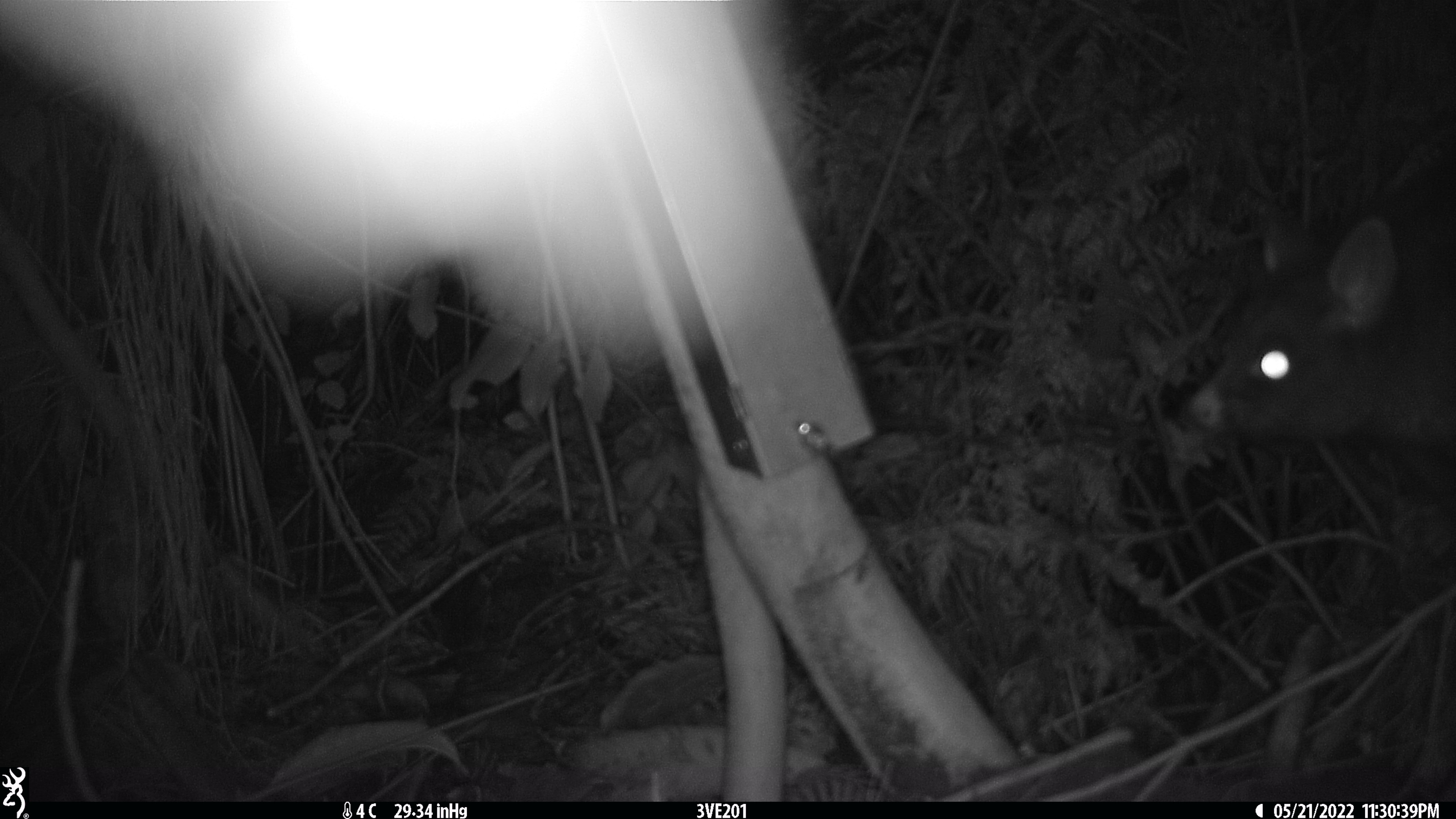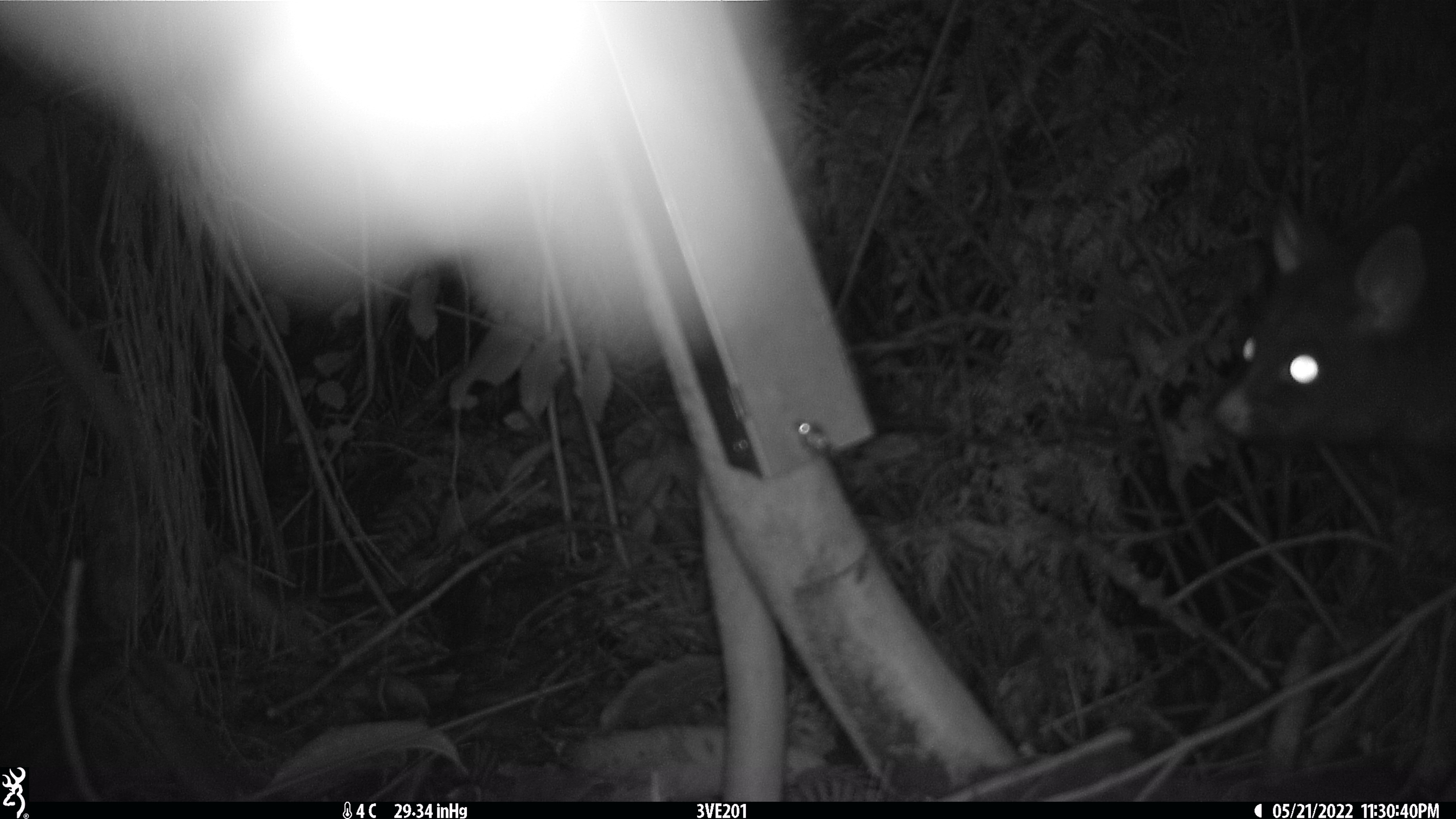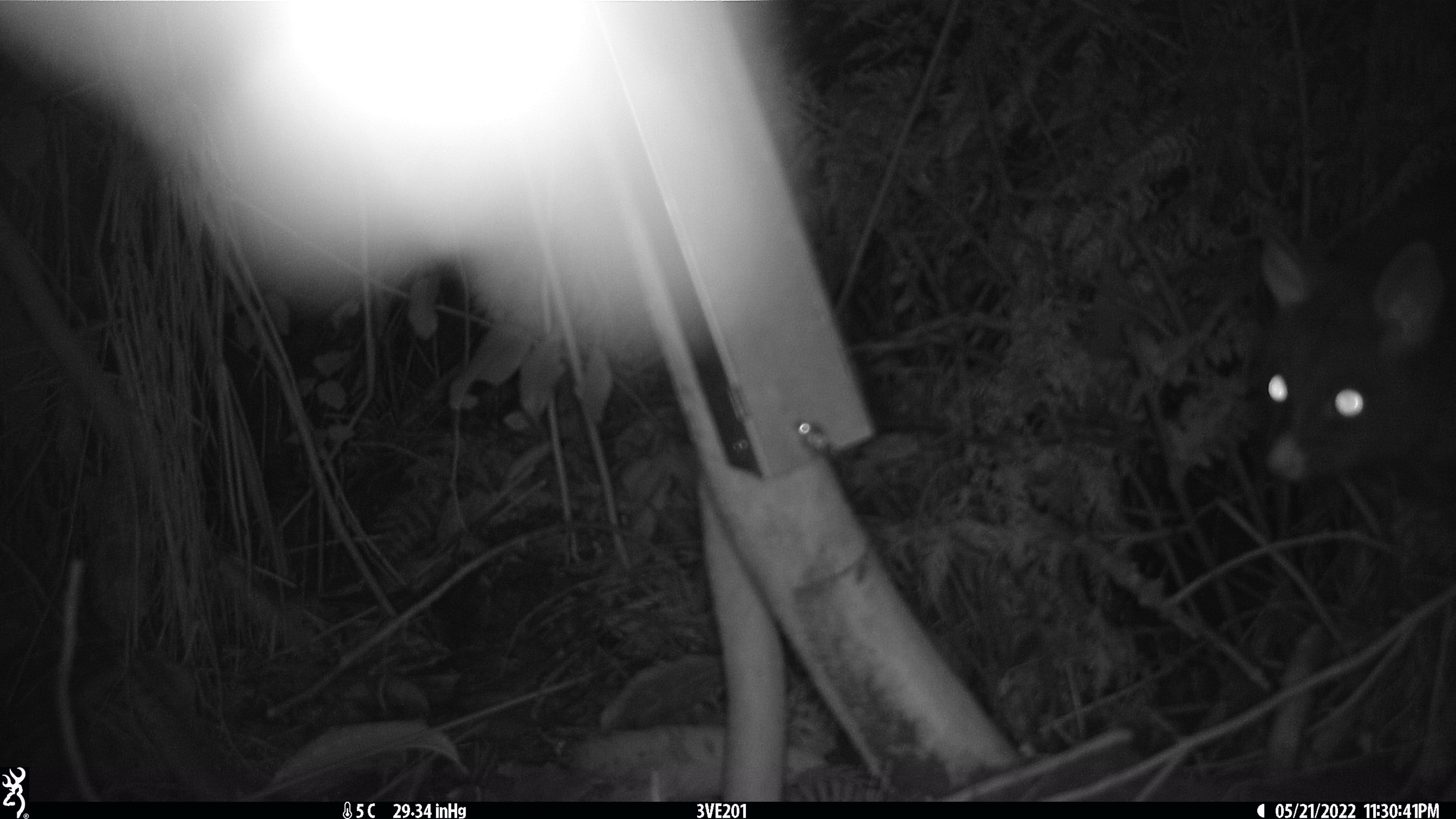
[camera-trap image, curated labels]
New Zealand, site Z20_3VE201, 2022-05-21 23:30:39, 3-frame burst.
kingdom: Animalia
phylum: Chordata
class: Mammalia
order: Diprotodontia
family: Phalangeridae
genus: Trichosurus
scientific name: Trichosurus vulpecula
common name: common brushtail possum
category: possum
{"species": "possum (common brushtail possum) (Trichosurus vulpecula)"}